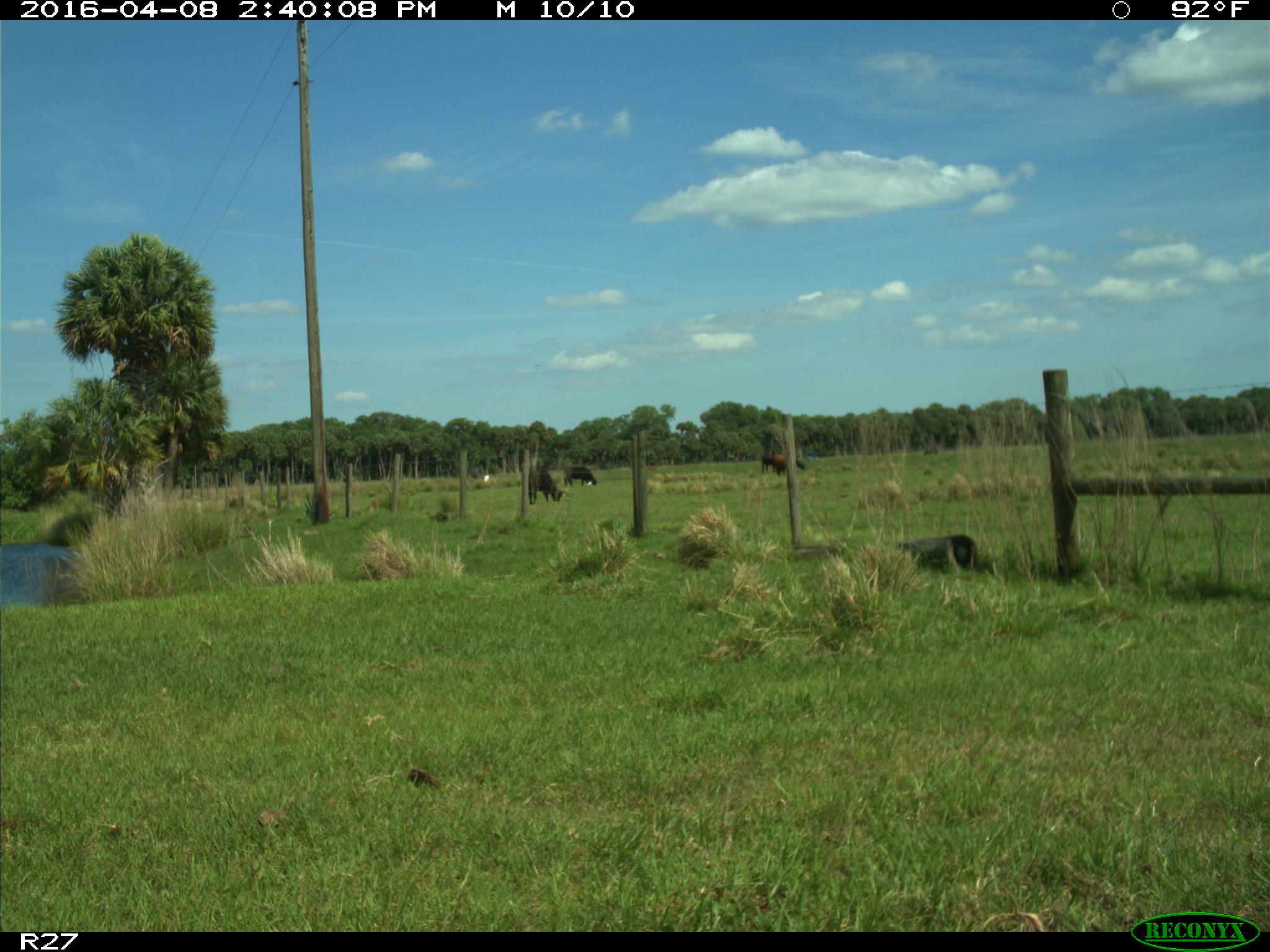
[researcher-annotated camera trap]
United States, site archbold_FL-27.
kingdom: Animalia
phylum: Chordata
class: Mammalia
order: Artiodactyla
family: Bovidae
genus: Bos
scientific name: Bos taurus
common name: domestic cow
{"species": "Bos taurus (domestic cow)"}